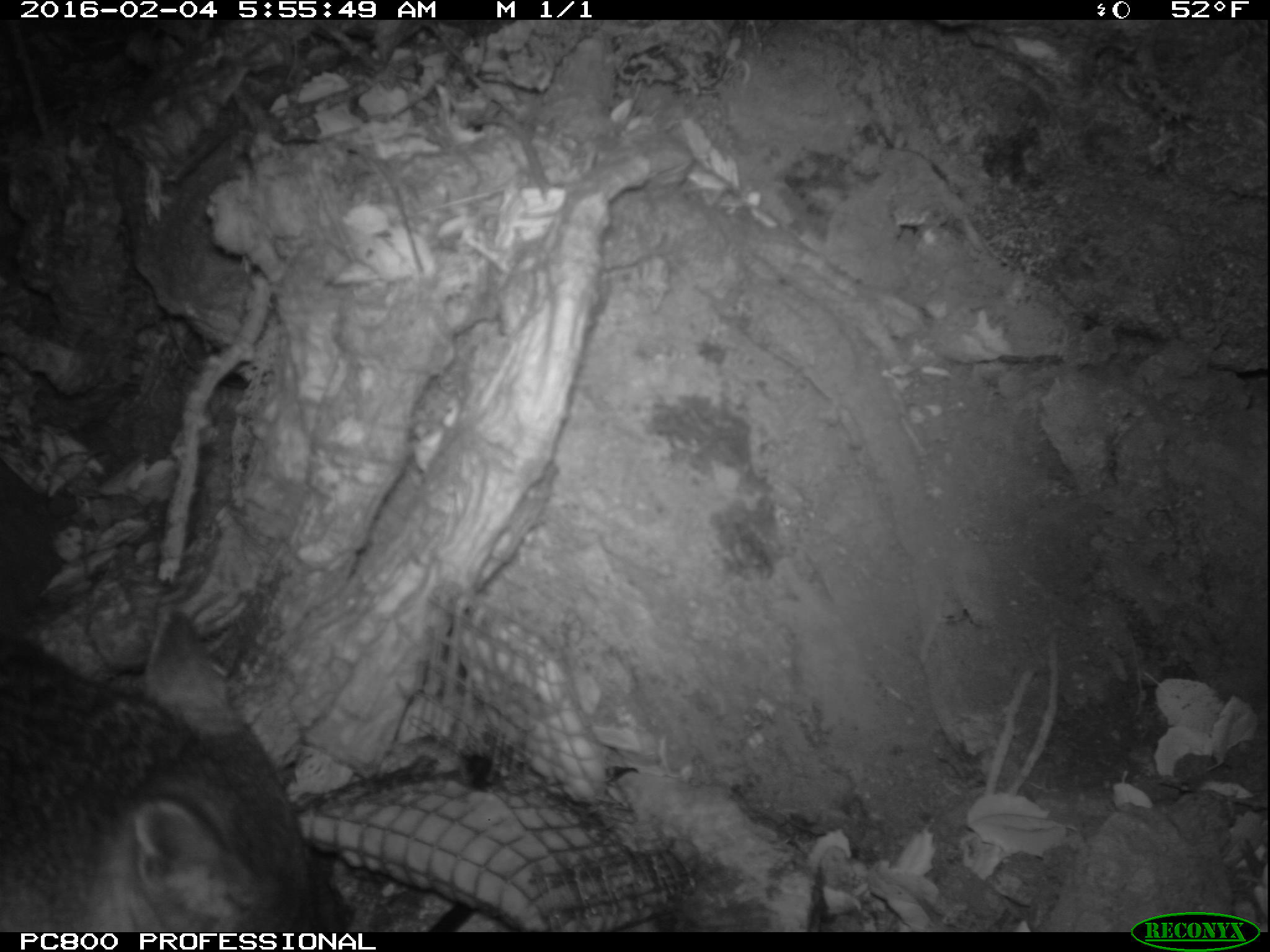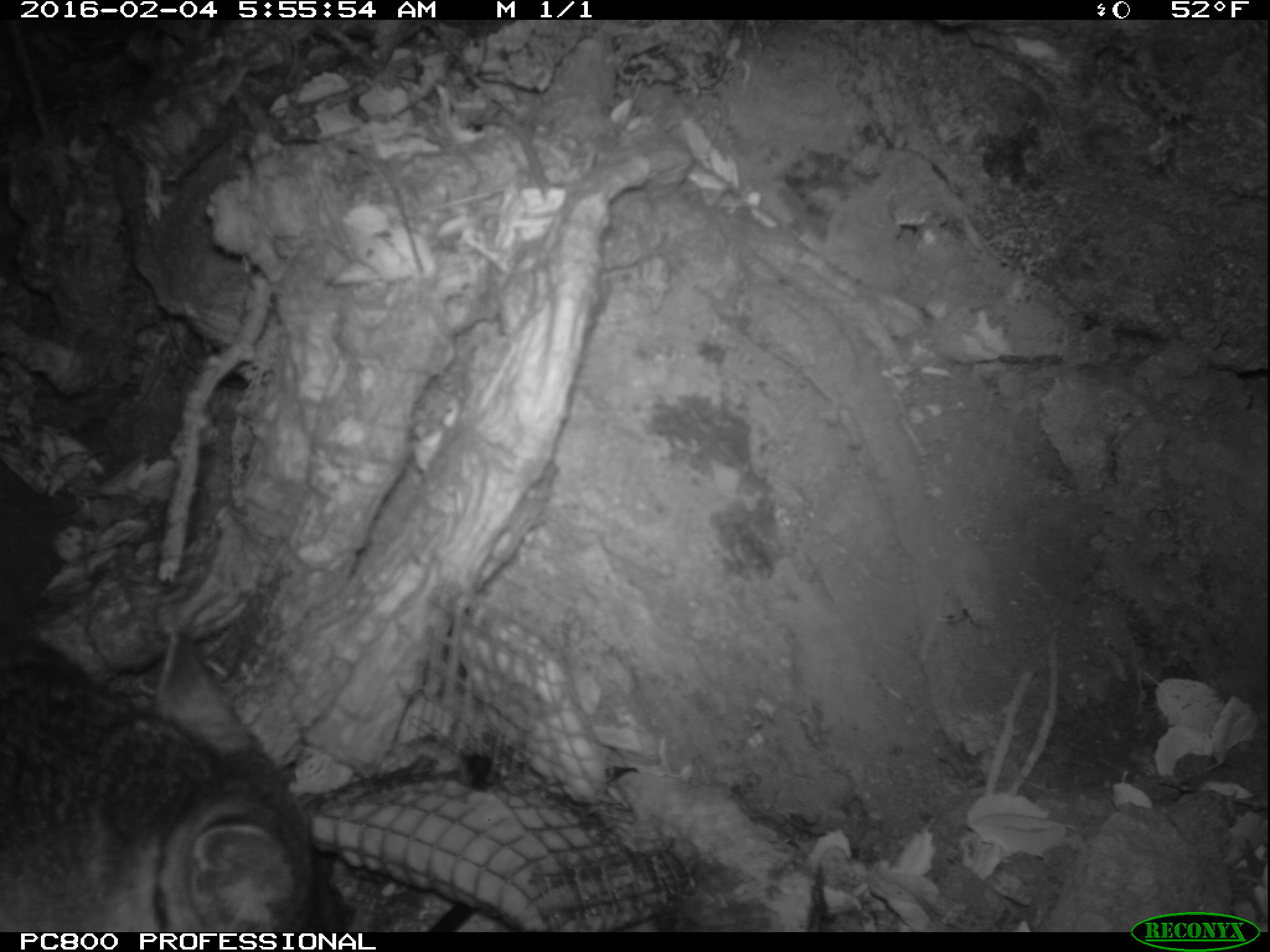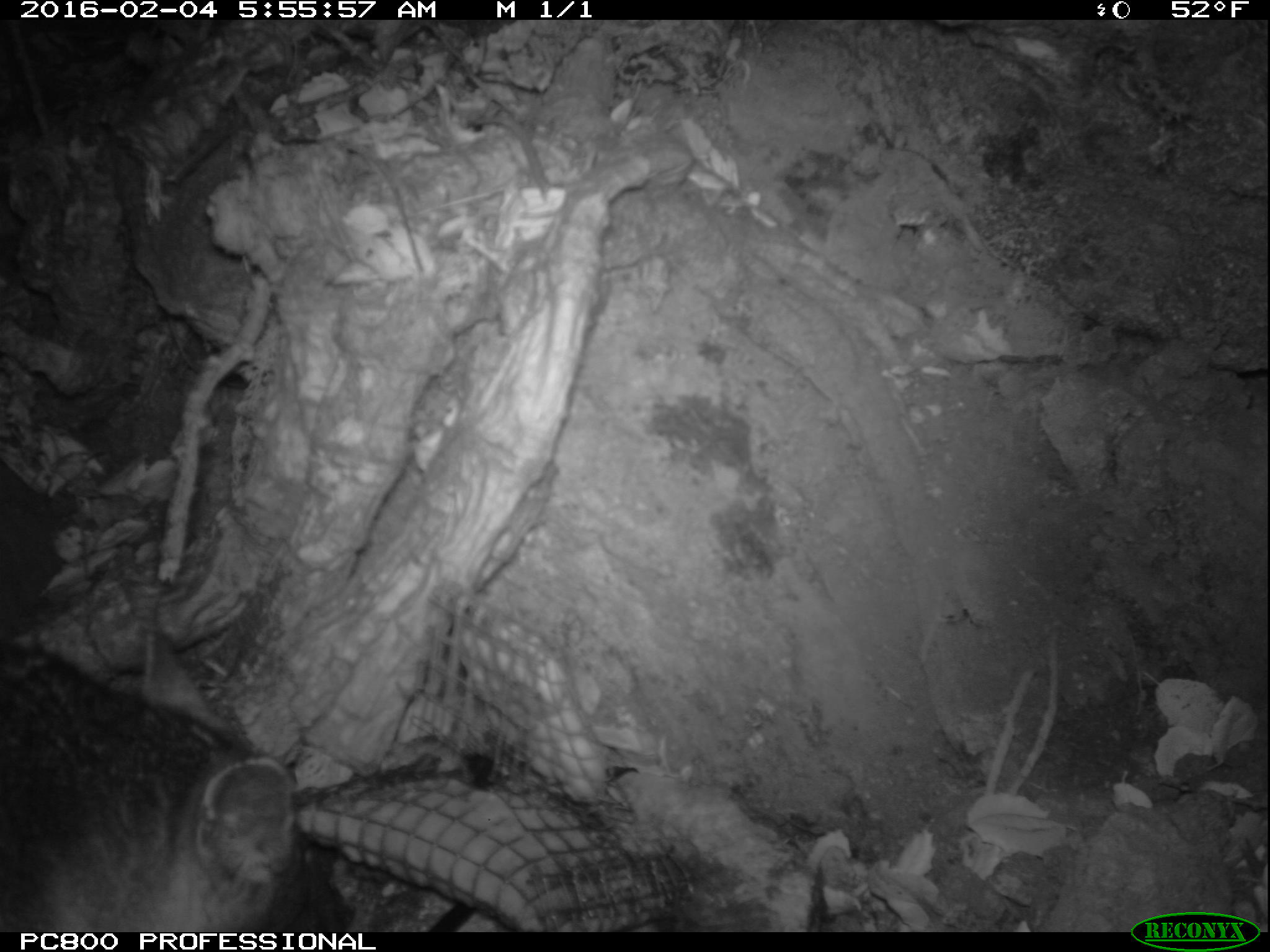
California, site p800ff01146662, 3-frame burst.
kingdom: Animalia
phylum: Chordata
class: Mammalia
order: Carnivora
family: Canidae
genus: Urocyon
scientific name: Urocyon littoralis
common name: island fox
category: fox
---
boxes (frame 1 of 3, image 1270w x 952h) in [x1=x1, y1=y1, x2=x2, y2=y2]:
fox: [x1=0, y1=611, x2=346, y2=932]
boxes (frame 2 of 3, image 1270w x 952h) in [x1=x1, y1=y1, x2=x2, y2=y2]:
fox: [x1=0, y1=614, x2=353, y2=933]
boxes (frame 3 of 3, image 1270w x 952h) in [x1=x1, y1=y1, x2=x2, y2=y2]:
fox: [x1=0, y1=622, x2=353, y2=930]